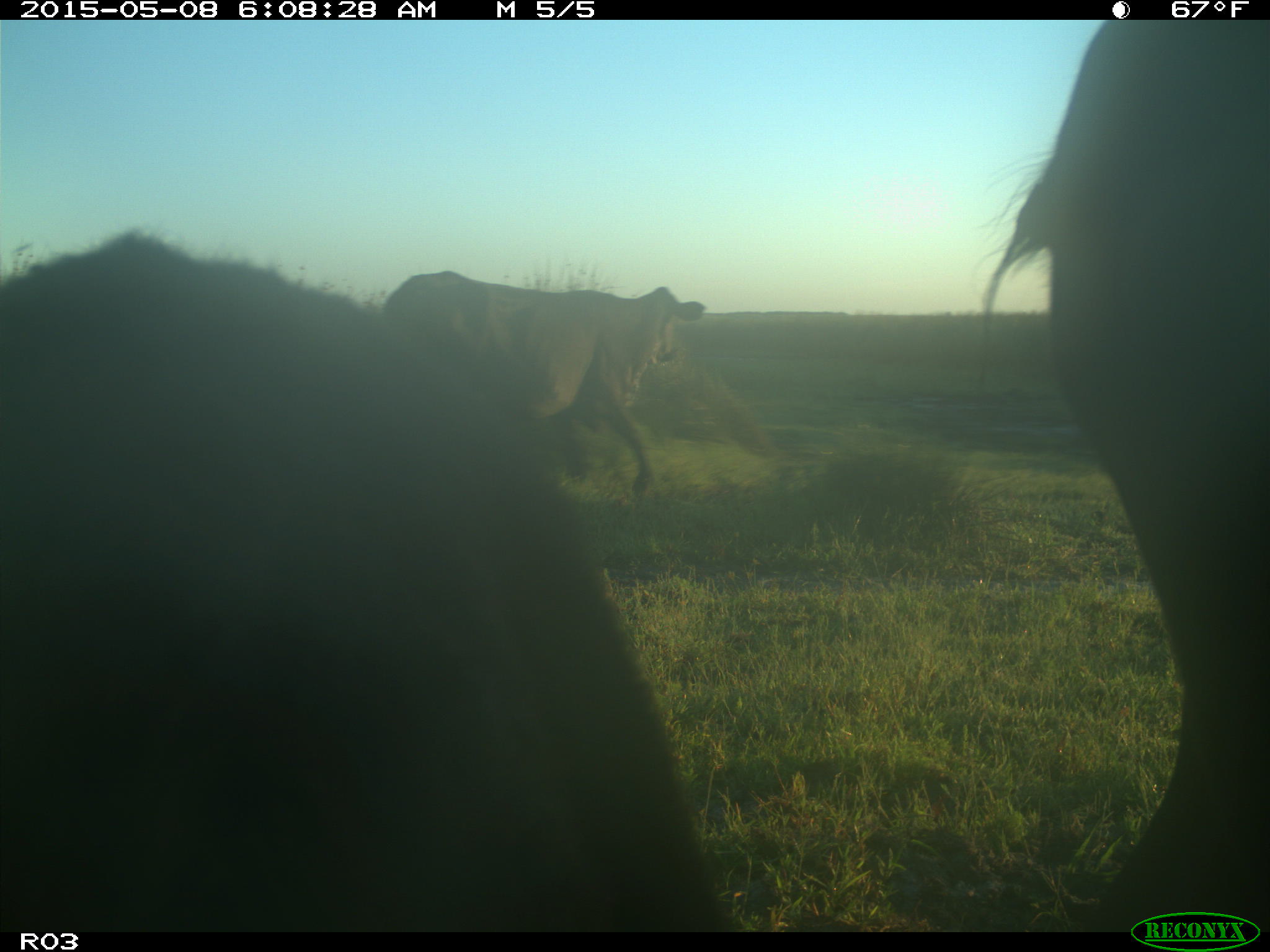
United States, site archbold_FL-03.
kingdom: Animalia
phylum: Chordata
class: Mammalia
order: Artiodactyla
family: Bovidae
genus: Bos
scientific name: Bos taurus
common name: domestic cow